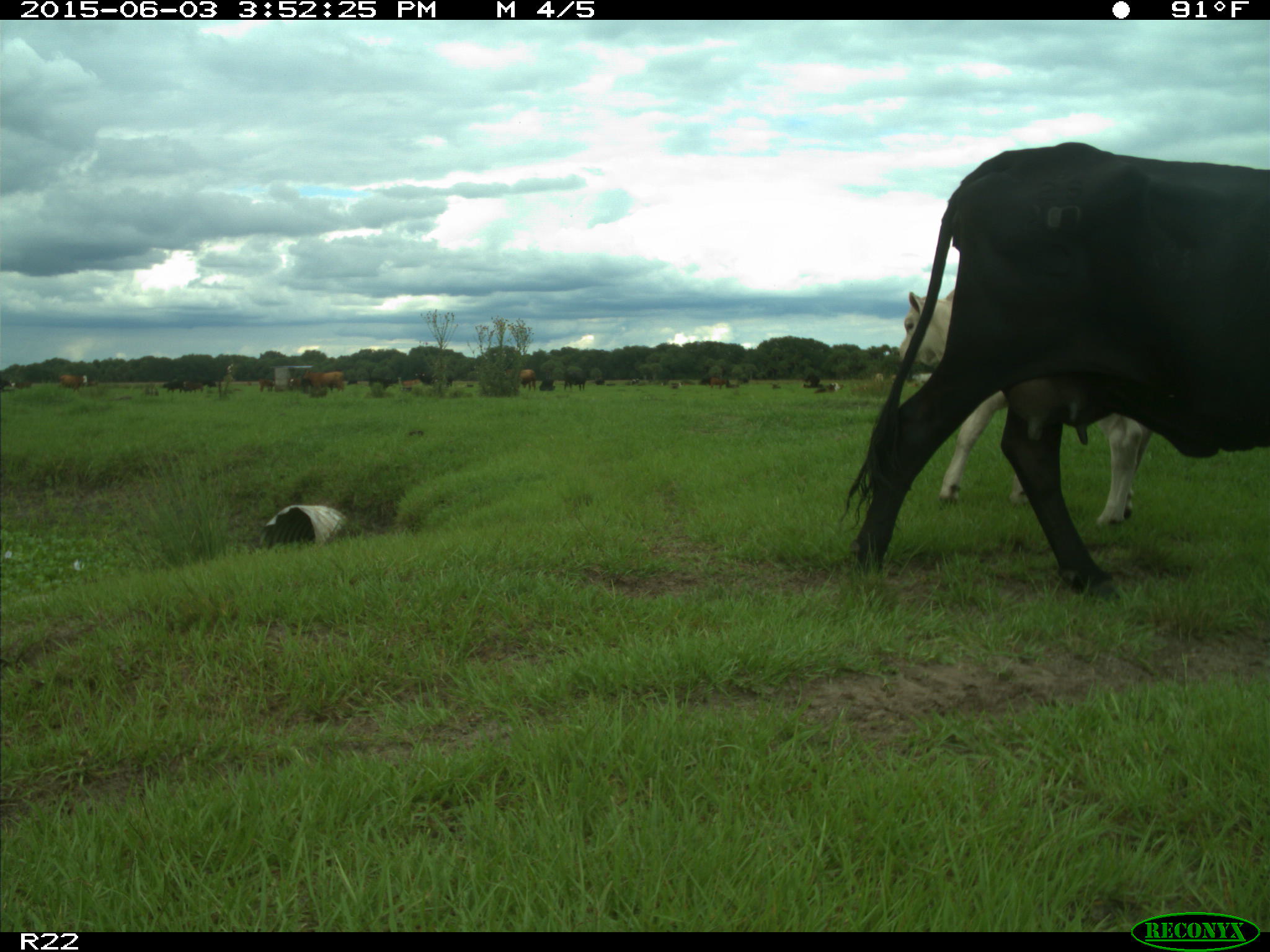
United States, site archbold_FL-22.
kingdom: Animalia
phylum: Chordata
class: Mammalia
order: Artiodactyla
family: Bovidae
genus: Bos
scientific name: Bos taurus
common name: domestic cow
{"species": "Bos taurus (domestic cow)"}